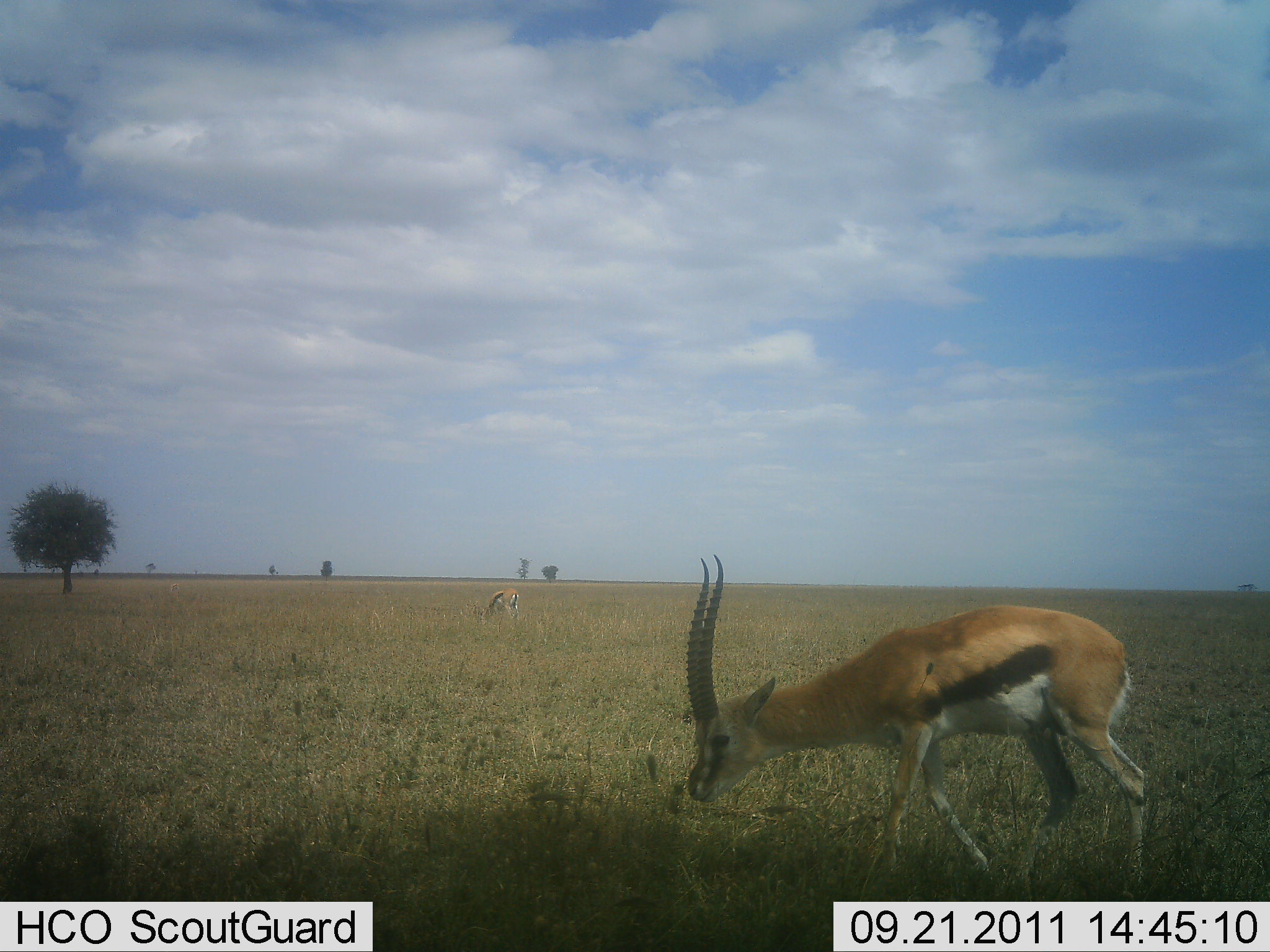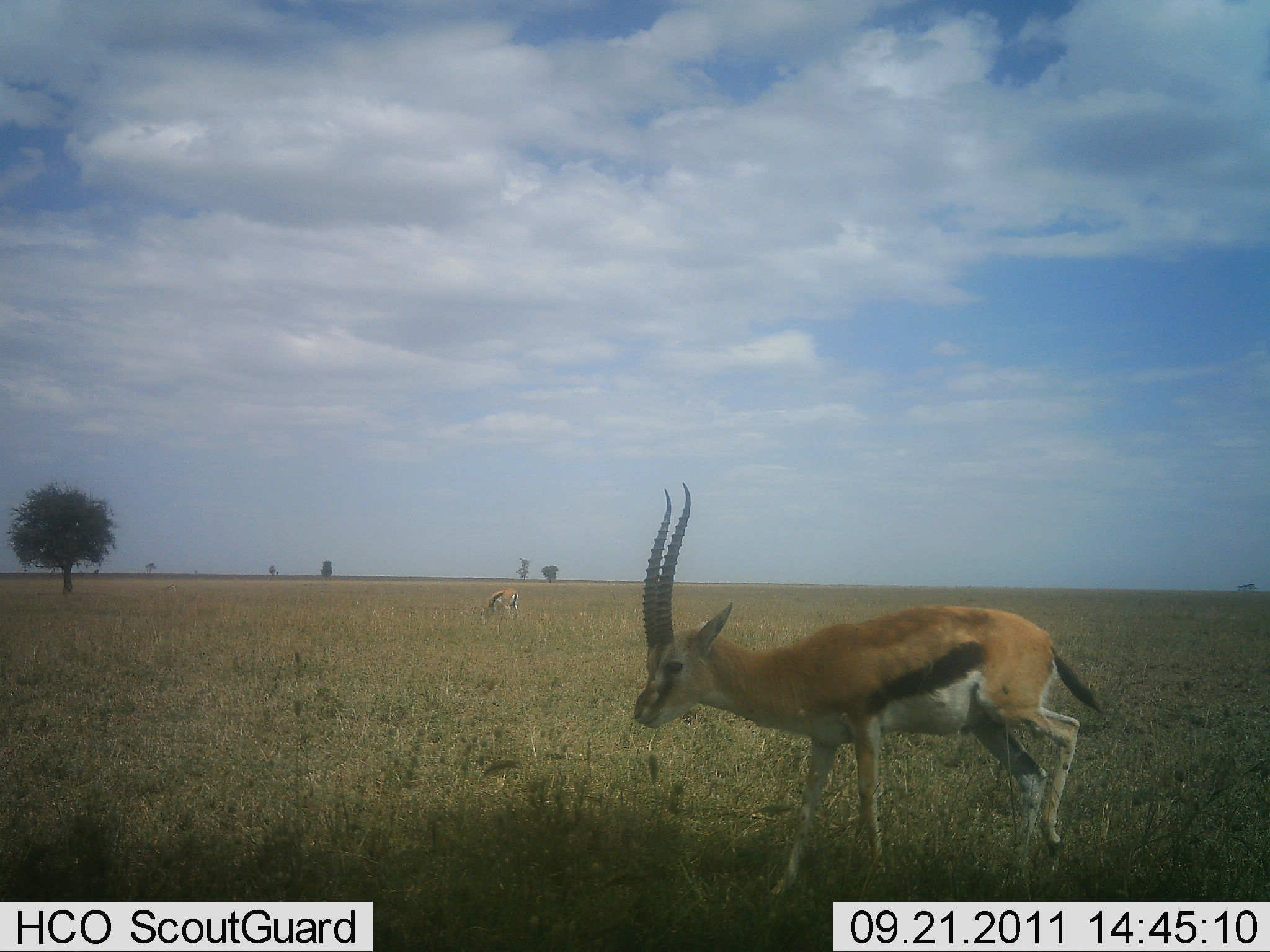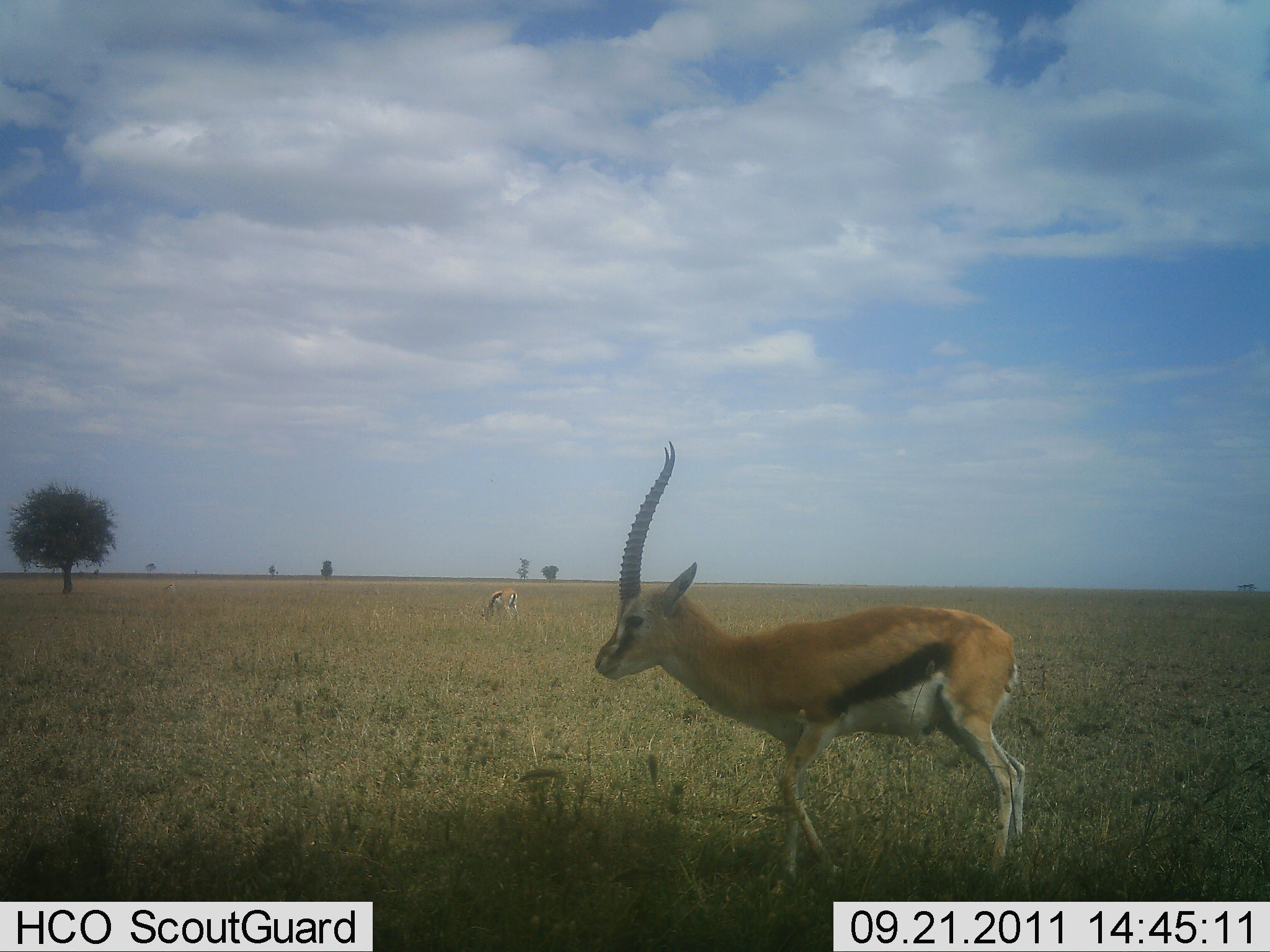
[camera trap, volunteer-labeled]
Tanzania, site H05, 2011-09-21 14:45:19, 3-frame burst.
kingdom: Animalia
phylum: Chordata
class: Mammalia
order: Artiodactyla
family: Bovidae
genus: Eudorcas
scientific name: Eudorcas thomsonii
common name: thomson's gazelle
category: gazellethomsons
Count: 2.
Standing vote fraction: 58%.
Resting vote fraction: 0%.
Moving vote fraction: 67%.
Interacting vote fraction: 0%.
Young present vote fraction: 0%.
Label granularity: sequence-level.